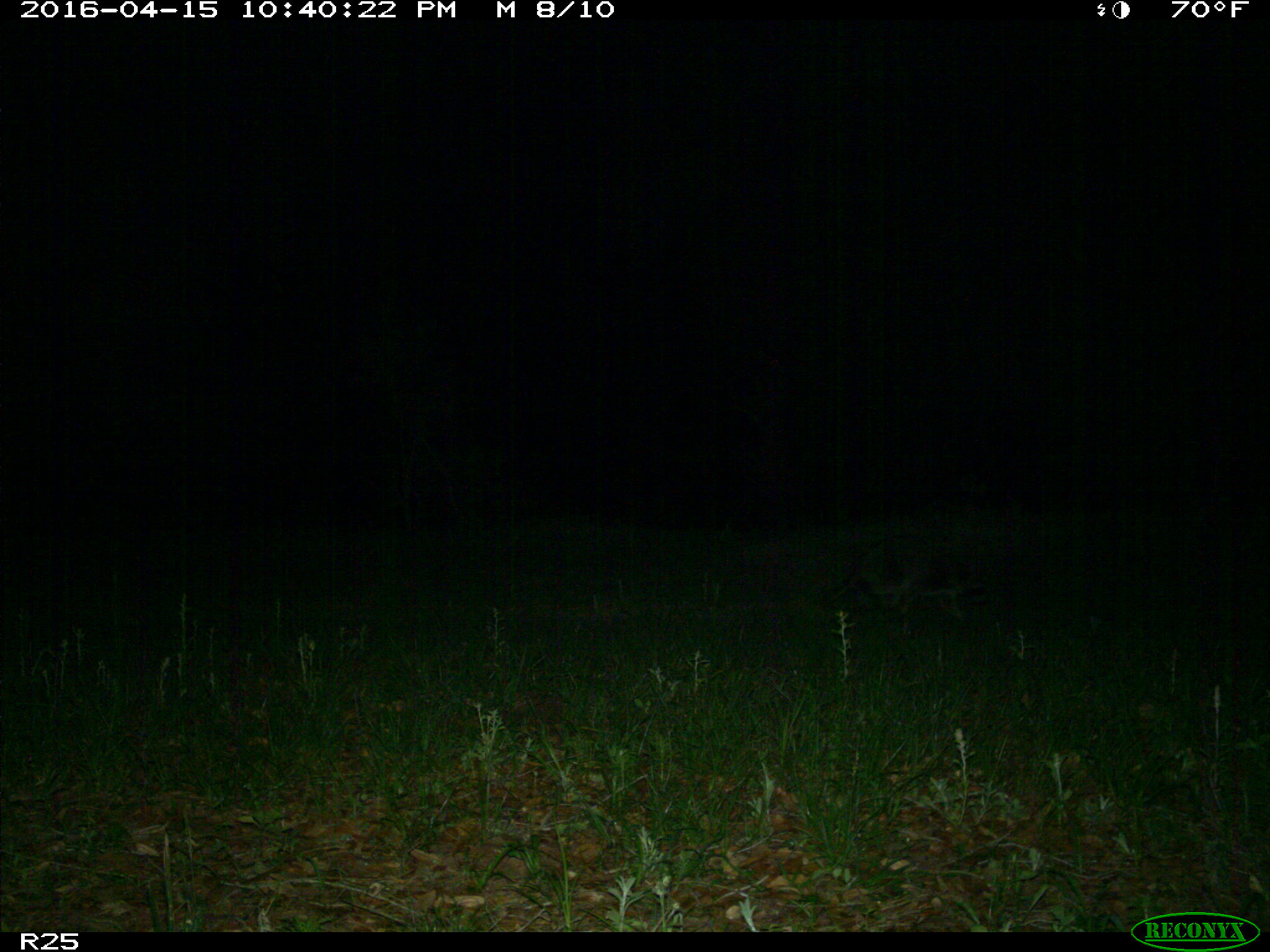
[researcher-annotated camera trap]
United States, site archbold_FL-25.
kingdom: Animalia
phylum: Chordata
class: Mammalia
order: Carnivora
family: Procyonidae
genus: Procyon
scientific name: Procyon lotor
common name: common raccoon